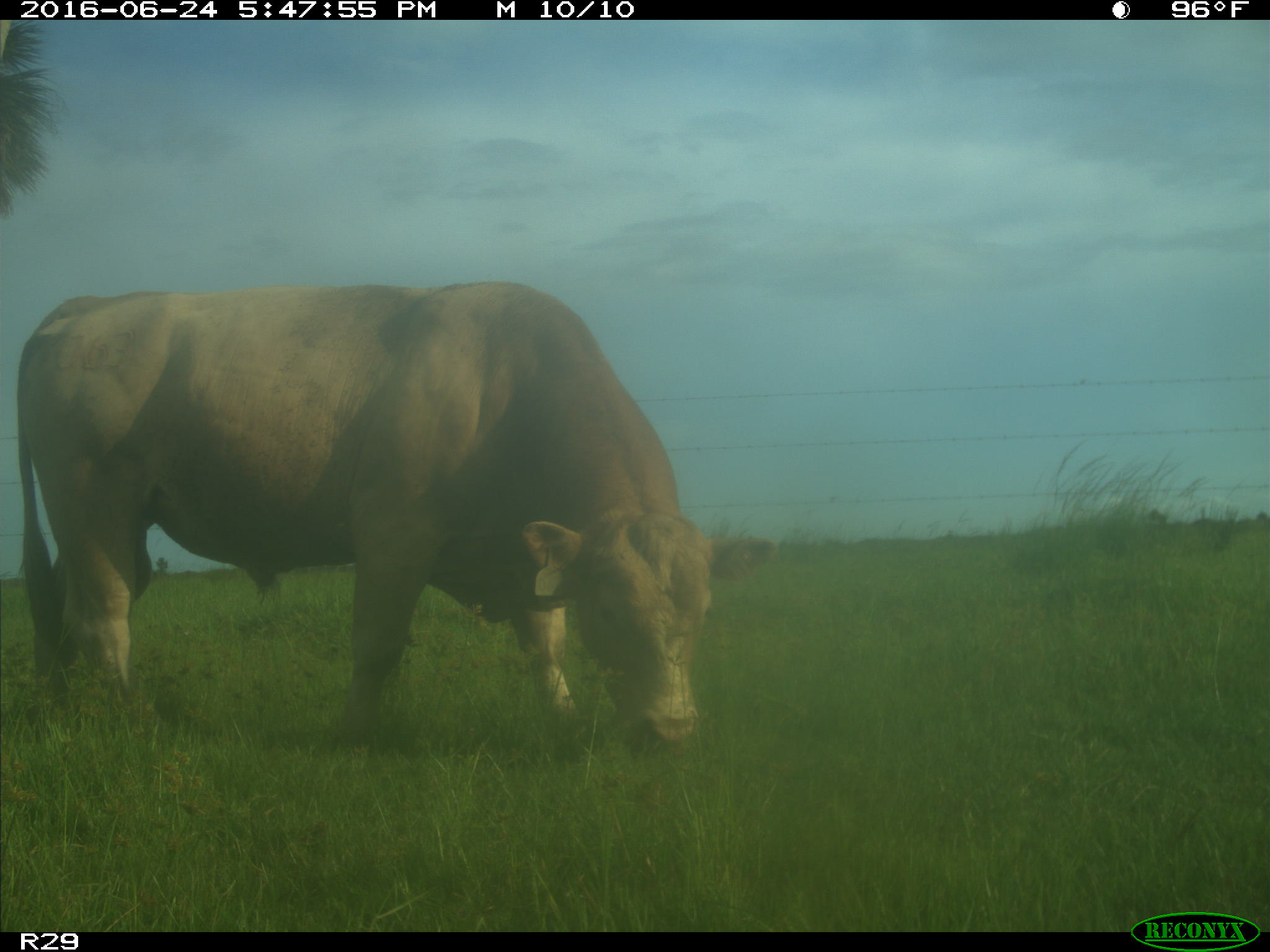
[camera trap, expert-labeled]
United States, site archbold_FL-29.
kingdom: Animalia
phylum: Chordata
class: Mammalia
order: Artiodactyla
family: Bovidae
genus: Bos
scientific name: Bos taurus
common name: domestic cow